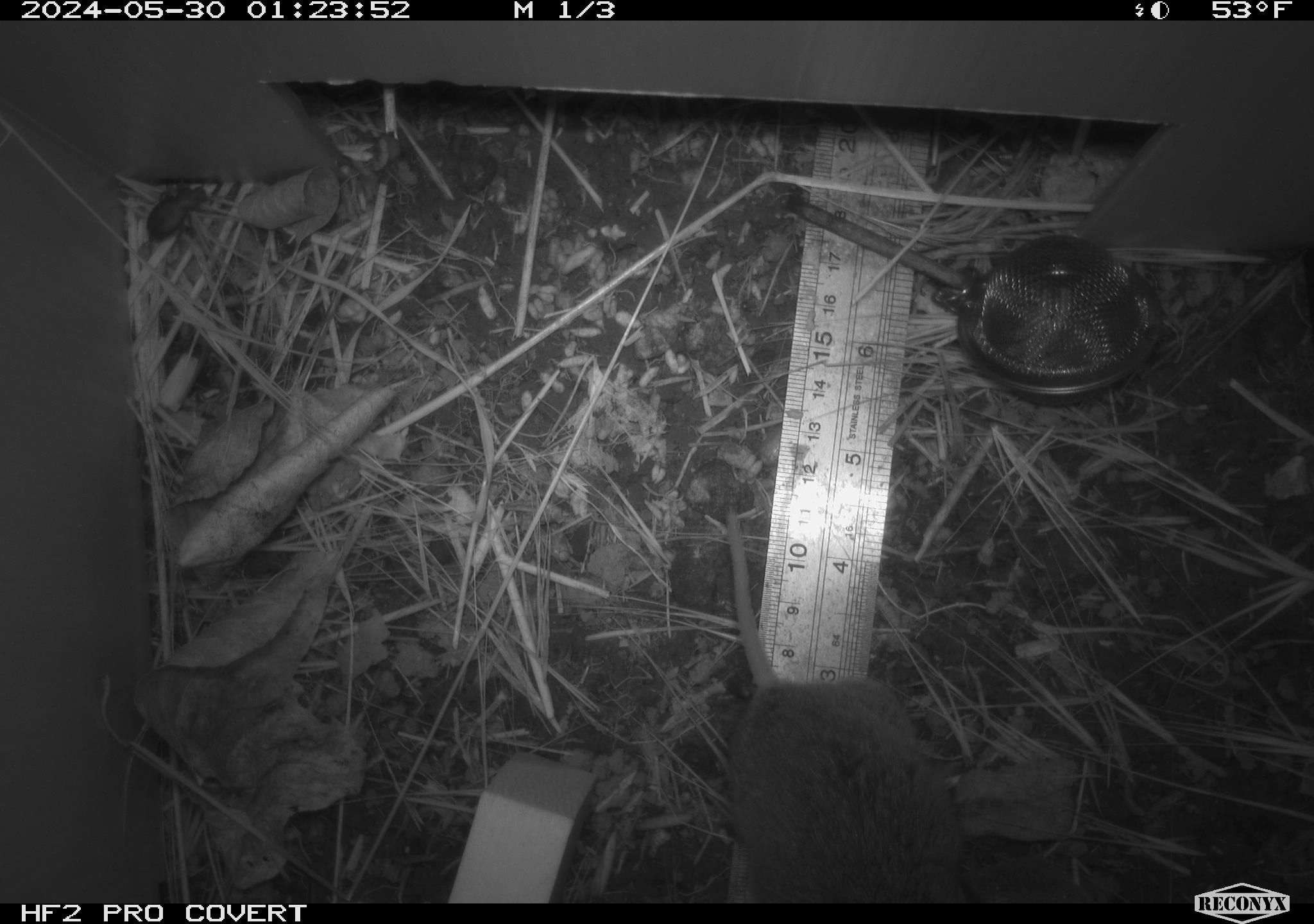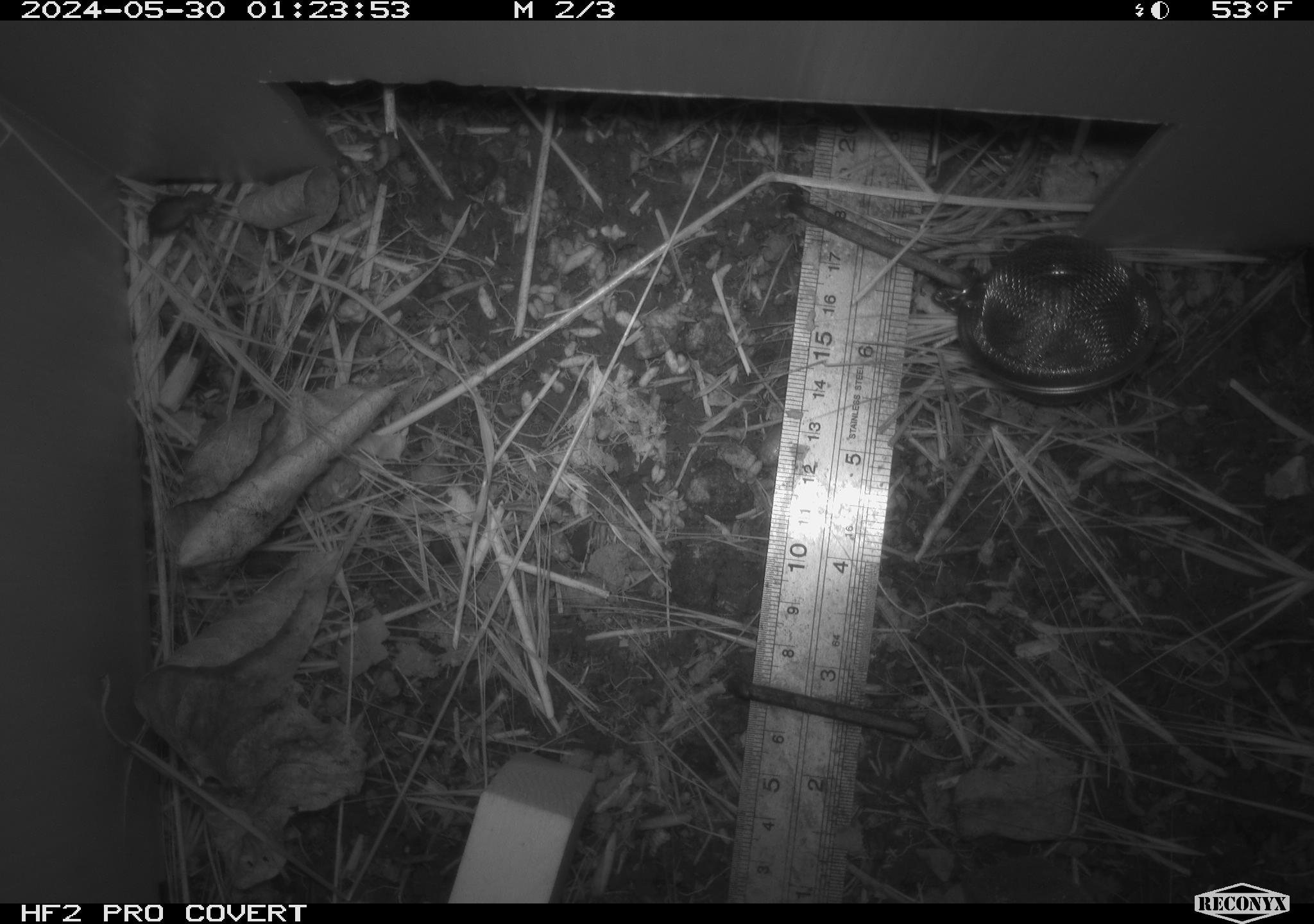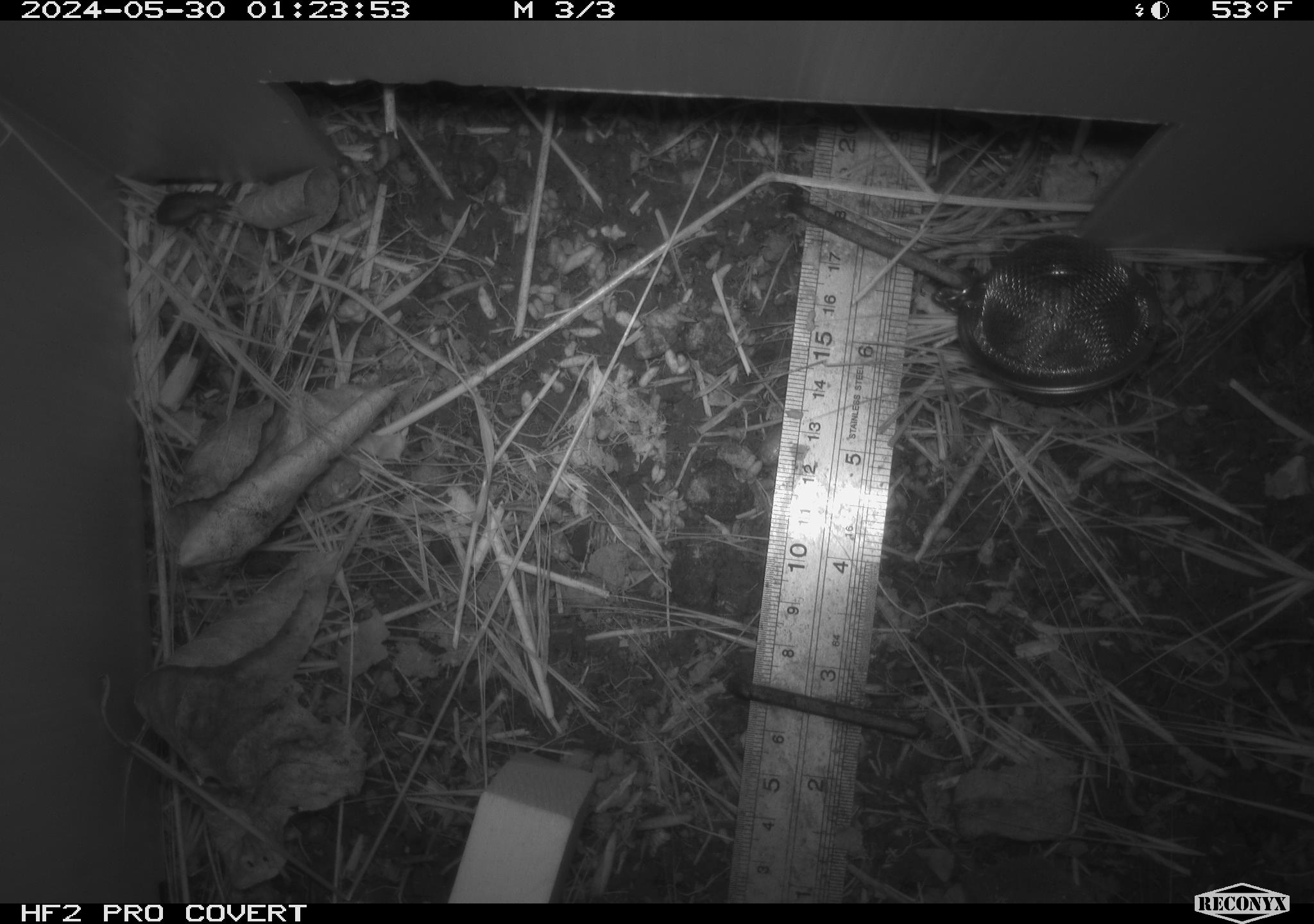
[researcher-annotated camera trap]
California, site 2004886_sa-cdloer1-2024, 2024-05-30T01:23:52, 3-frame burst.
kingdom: Animalia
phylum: Chordata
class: Mammalia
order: Rodentia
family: Cricetidae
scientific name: Arvicolinae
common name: voles, lemmings, and muskrats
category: arvicolinae subfamily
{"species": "arvicolinae subfamily (voles, lemmings, and muskrats) (Arvicolinae)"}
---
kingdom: Animalia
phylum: Arthropoda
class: Insecta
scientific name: Insecta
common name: insect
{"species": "insect (Insecta)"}